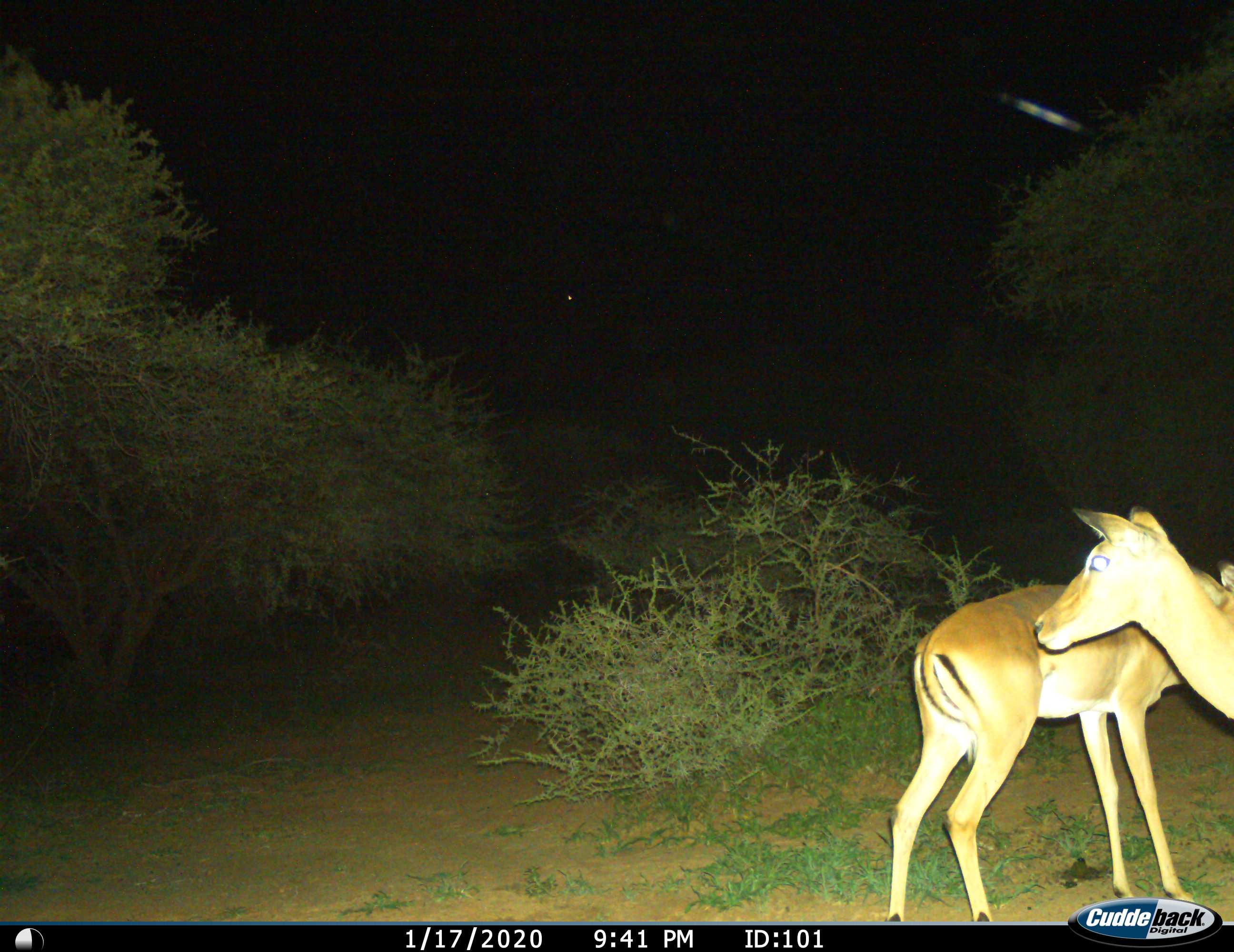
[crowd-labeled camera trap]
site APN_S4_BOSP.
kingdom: Animalia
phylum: Chordata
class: Mammalia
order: Artiodactyla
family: Bovidae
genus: Aepyceros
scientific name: Aepyceros melampus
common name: impala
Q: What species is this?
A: Impala (Aepyceros melampus).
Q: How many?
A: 2.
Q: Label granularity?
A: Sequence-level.